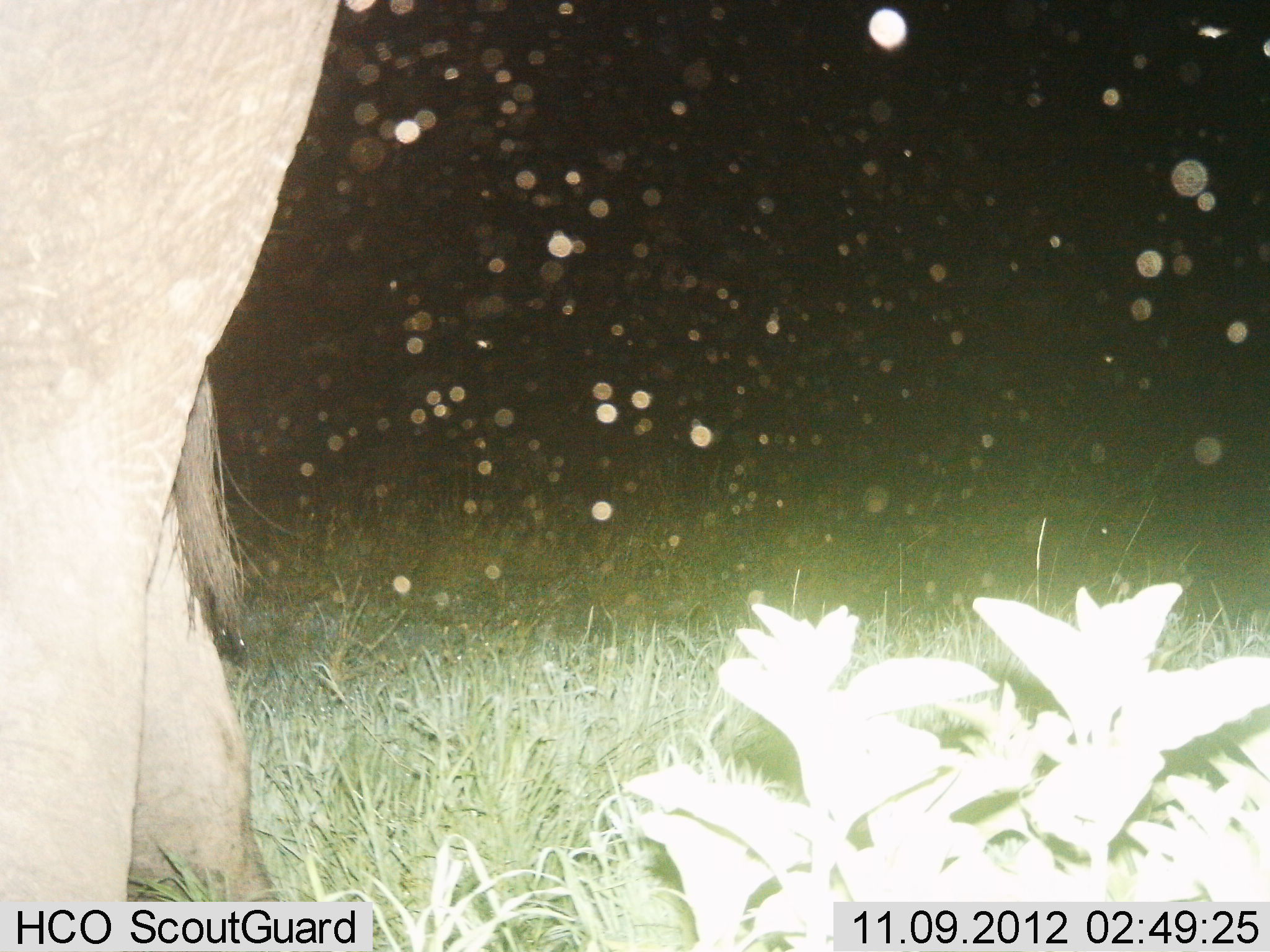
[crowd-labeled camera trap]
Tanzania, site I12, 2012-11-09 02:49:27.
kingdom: Animalia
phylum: Chordata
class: Mammalia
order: Proboscidea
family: Elephantidae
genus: Loxodonta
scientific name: Loxodonta africana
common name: african bush elephant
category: elephant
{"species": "elephant (african bush elephant) (Loxodonta africana)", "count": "1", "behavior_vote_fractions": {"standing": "70%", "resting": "0%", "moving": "30%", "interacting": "0%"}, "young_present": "0%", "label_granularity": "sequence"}